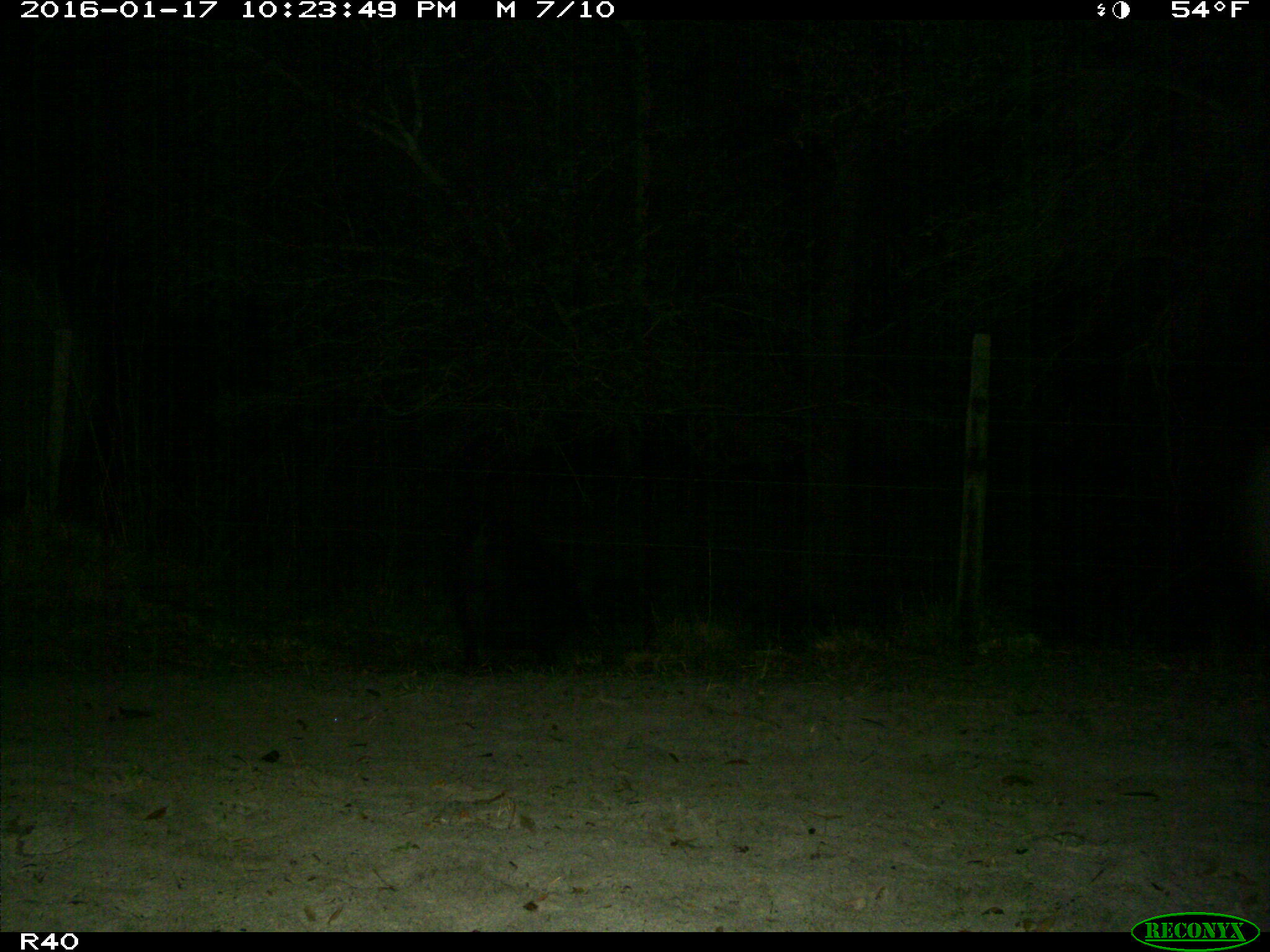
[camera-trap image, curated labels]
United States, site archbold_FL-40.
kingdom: Animalia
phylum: Chordata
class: Mammalia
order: Artiodactyla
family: Suidae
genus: Sus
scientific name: Sus scrofa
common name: wild boar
Sus scrofa (wild boar).